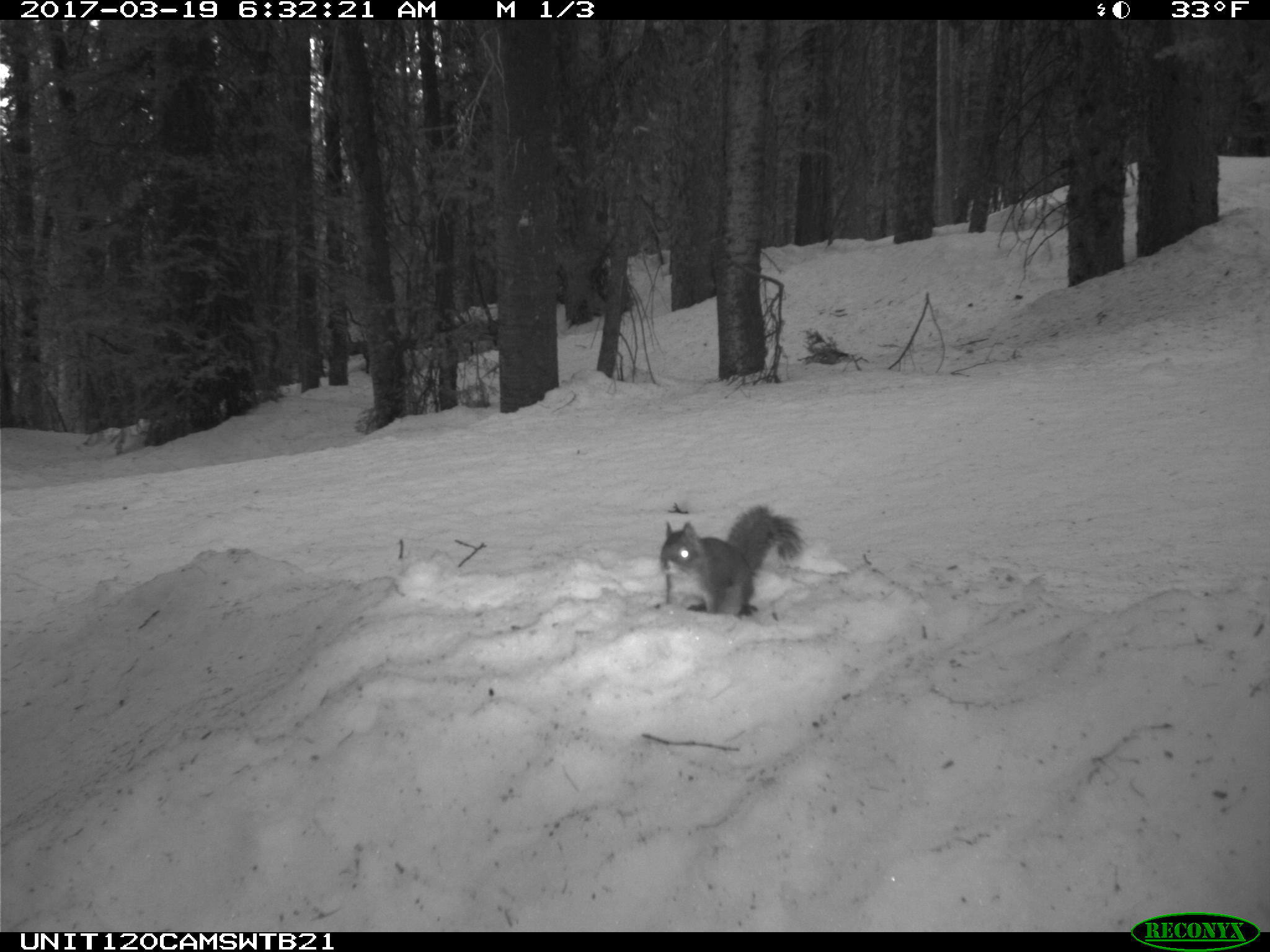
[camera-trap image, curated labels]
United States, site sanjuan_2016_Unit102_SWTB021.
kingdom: Animalia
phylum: Chordata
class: Mammalia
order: Rodentia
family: Sciuridae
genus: Tamiasciurus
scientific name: Tamiasciurus hudsonicus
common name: american red squirrel